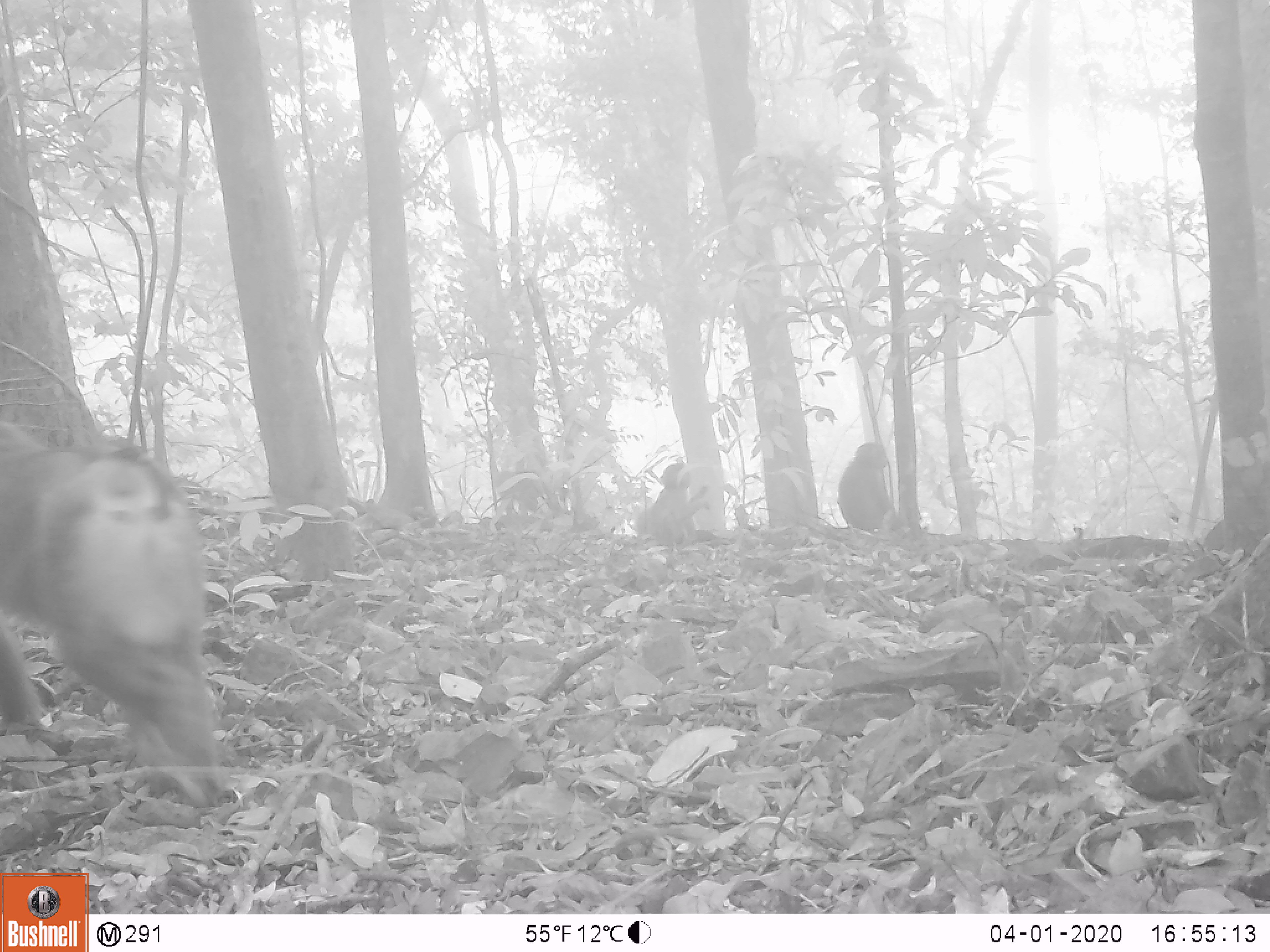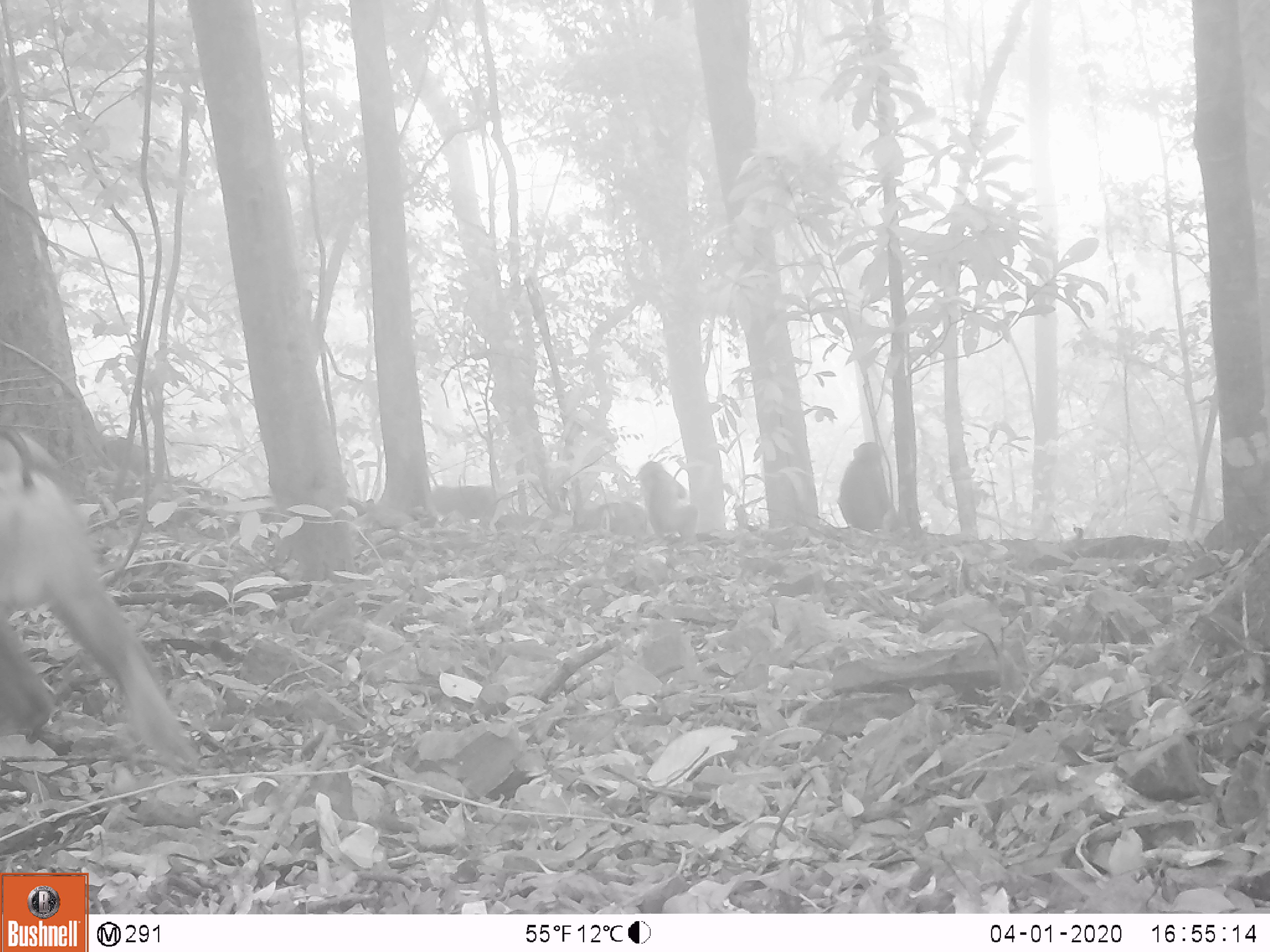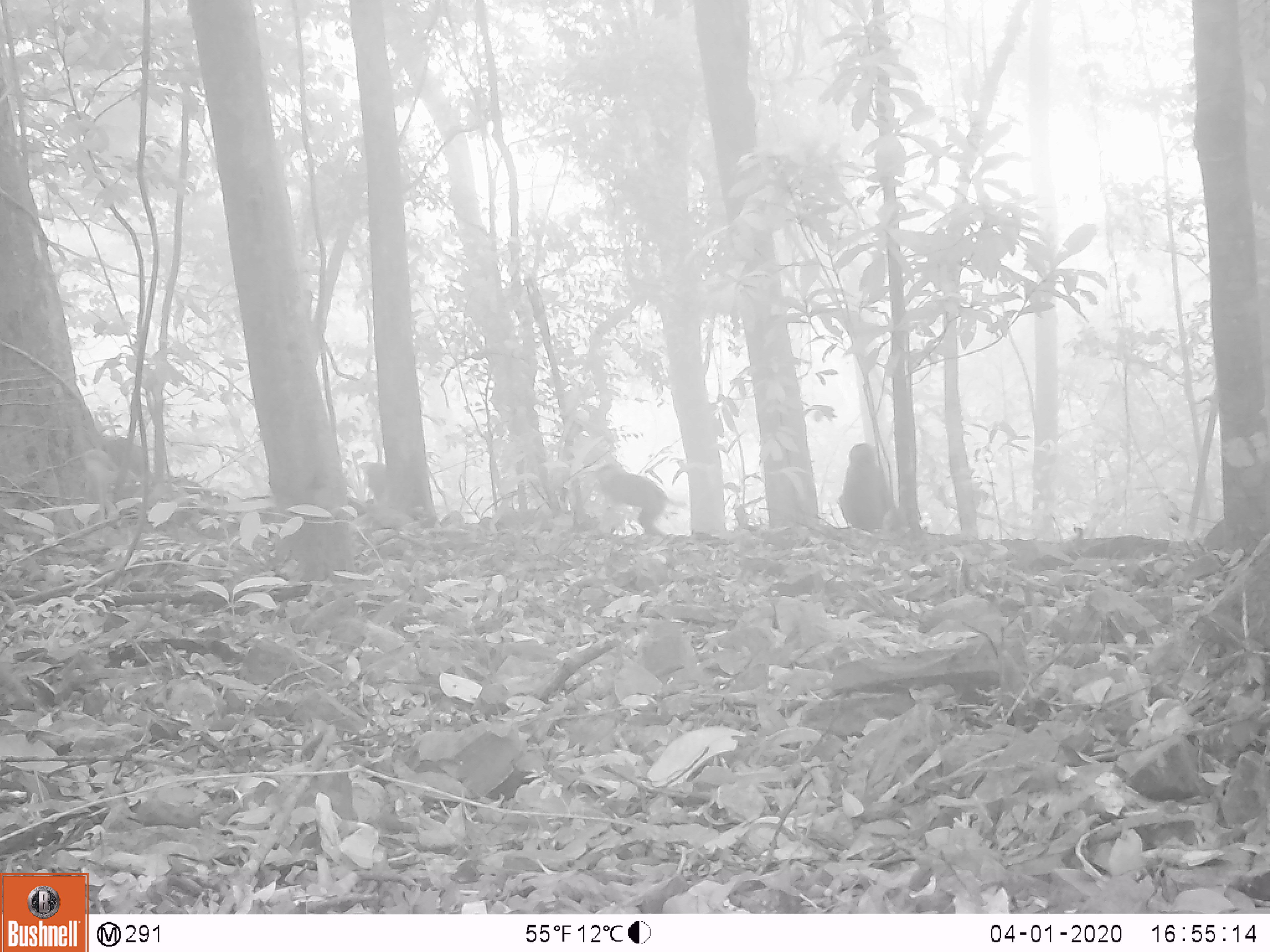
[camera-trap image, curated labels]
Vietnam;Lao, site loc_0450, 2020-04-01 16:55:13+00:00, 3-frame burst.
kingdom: Animalia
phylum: Chordata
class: Mammalia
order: Primates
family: Cercopithecidae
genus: Macaca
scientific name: Macaca nemestrina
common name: pig-tailed macaque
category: pig tailed macaque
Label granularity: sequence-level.